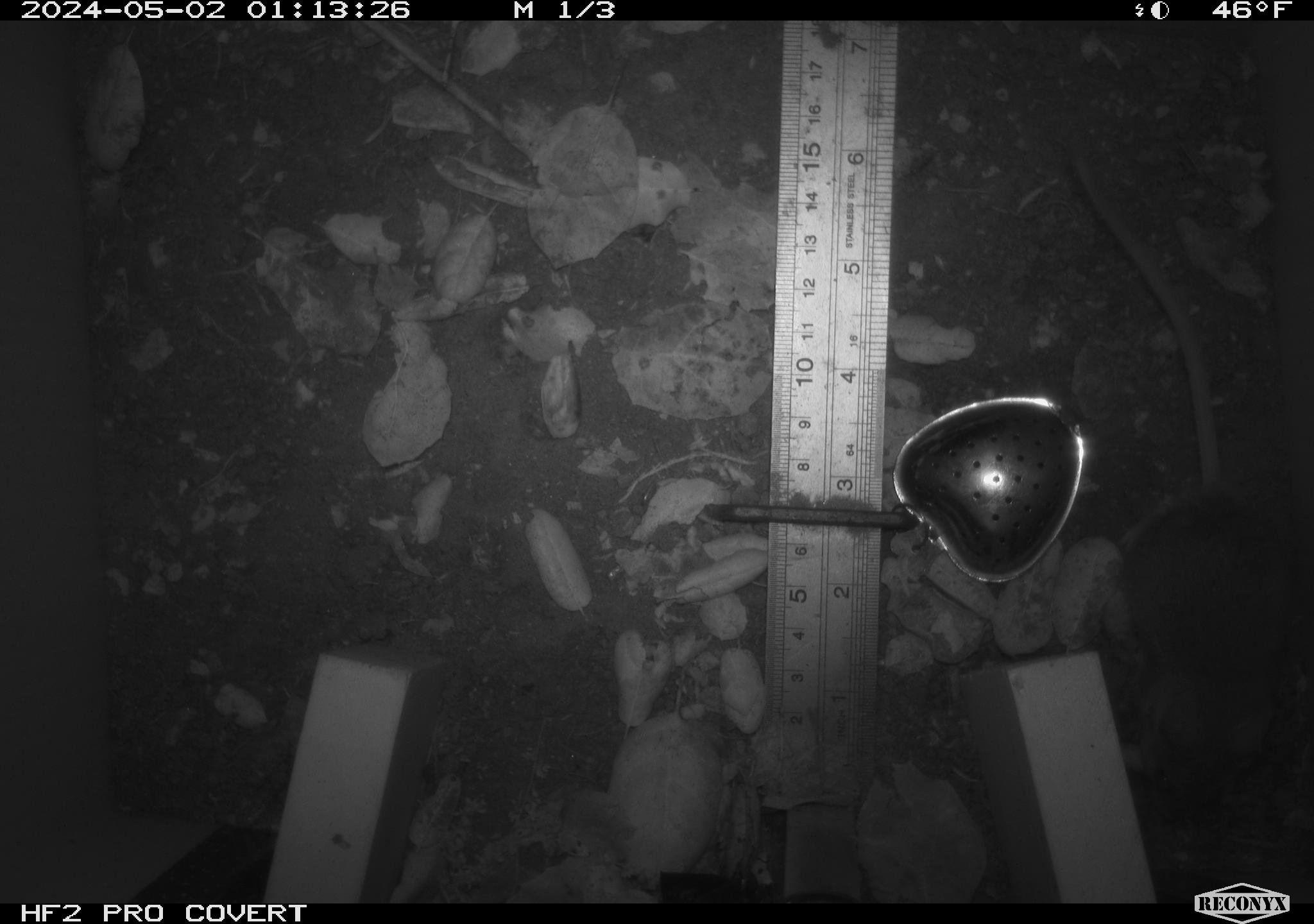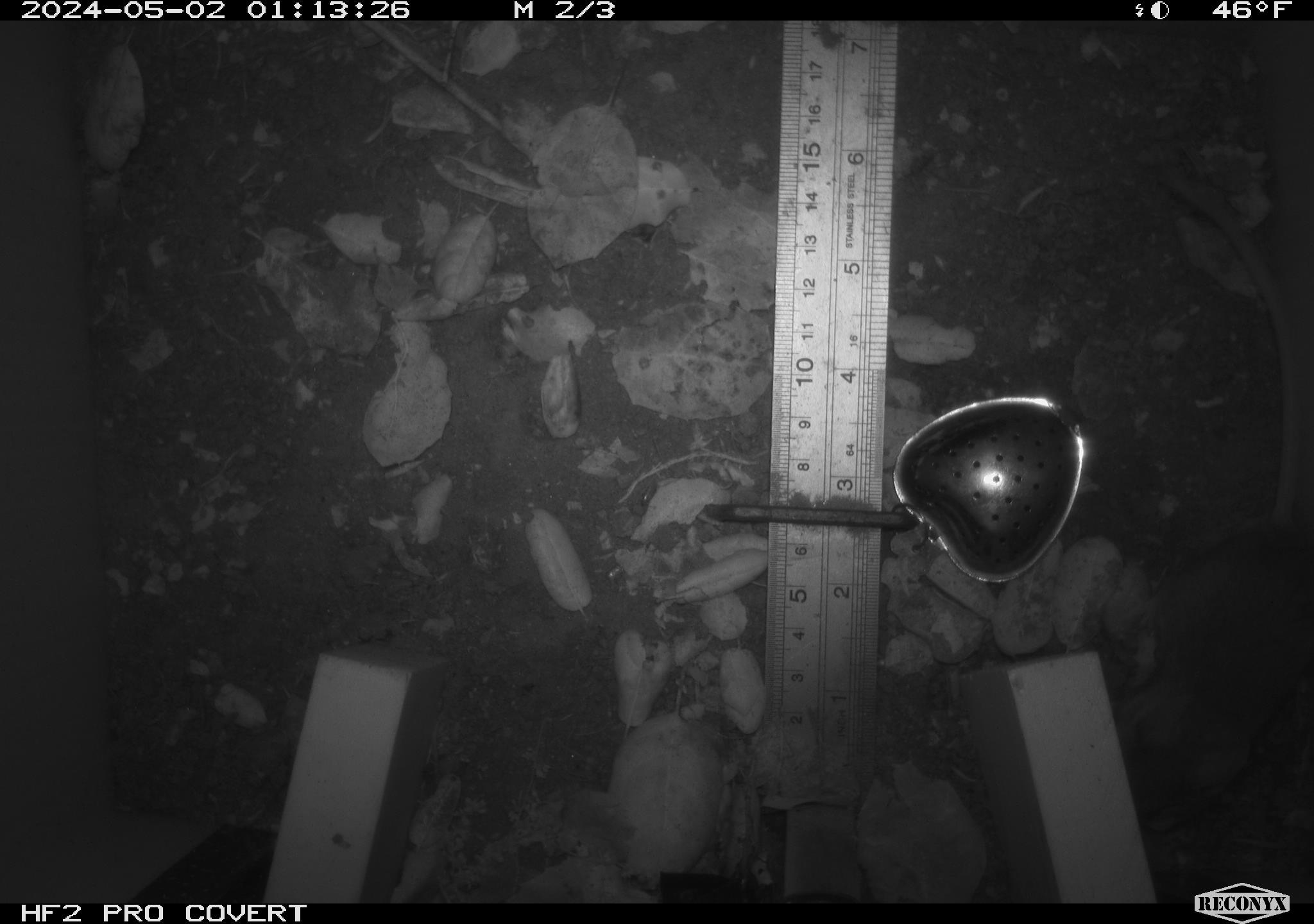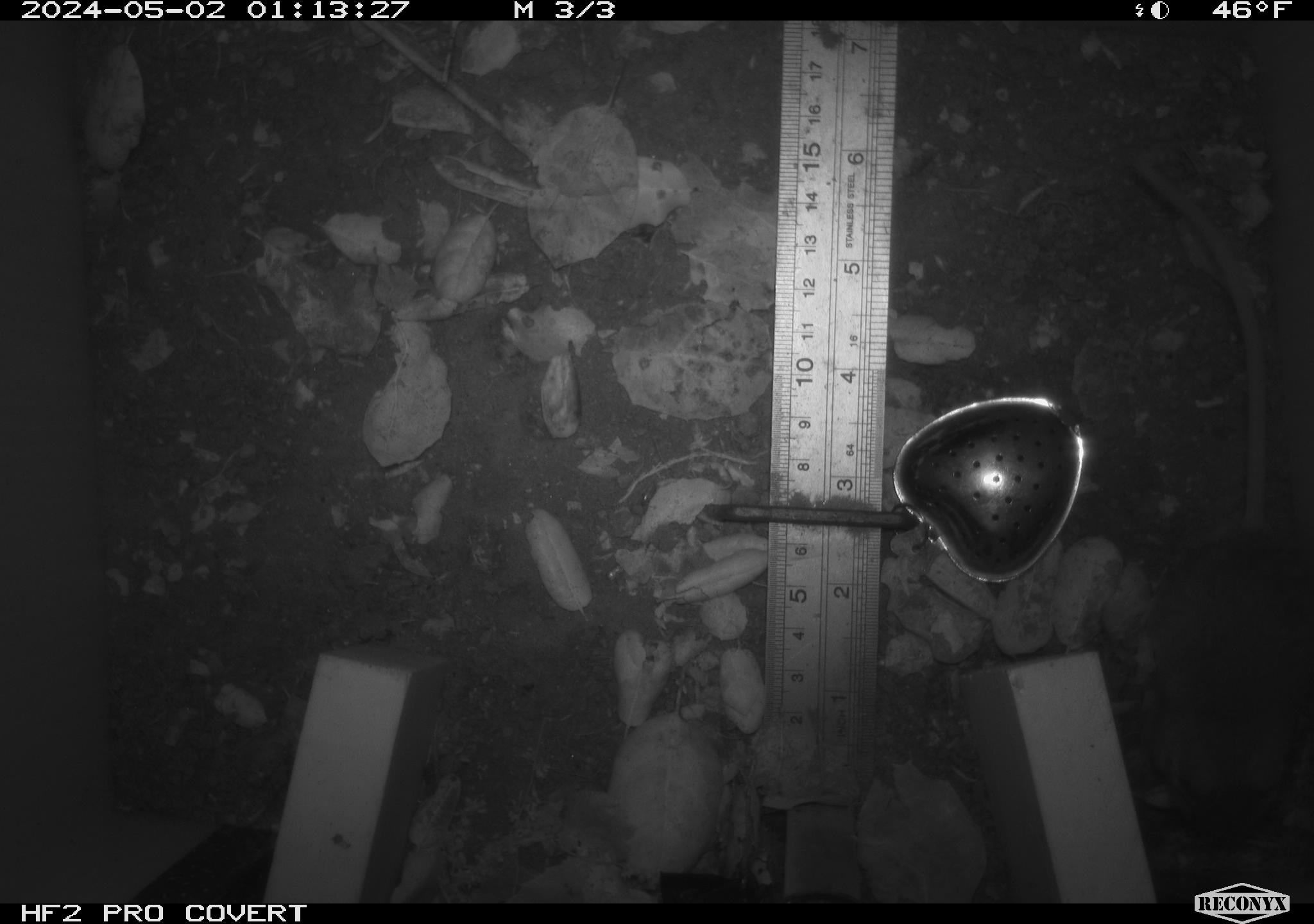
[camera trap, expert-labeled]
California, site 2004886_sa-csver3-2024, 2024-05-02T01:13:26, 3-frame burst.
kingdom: Animalia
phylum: Chordata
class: Mammalia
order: Rodentia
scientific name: Rodentia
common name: rodent